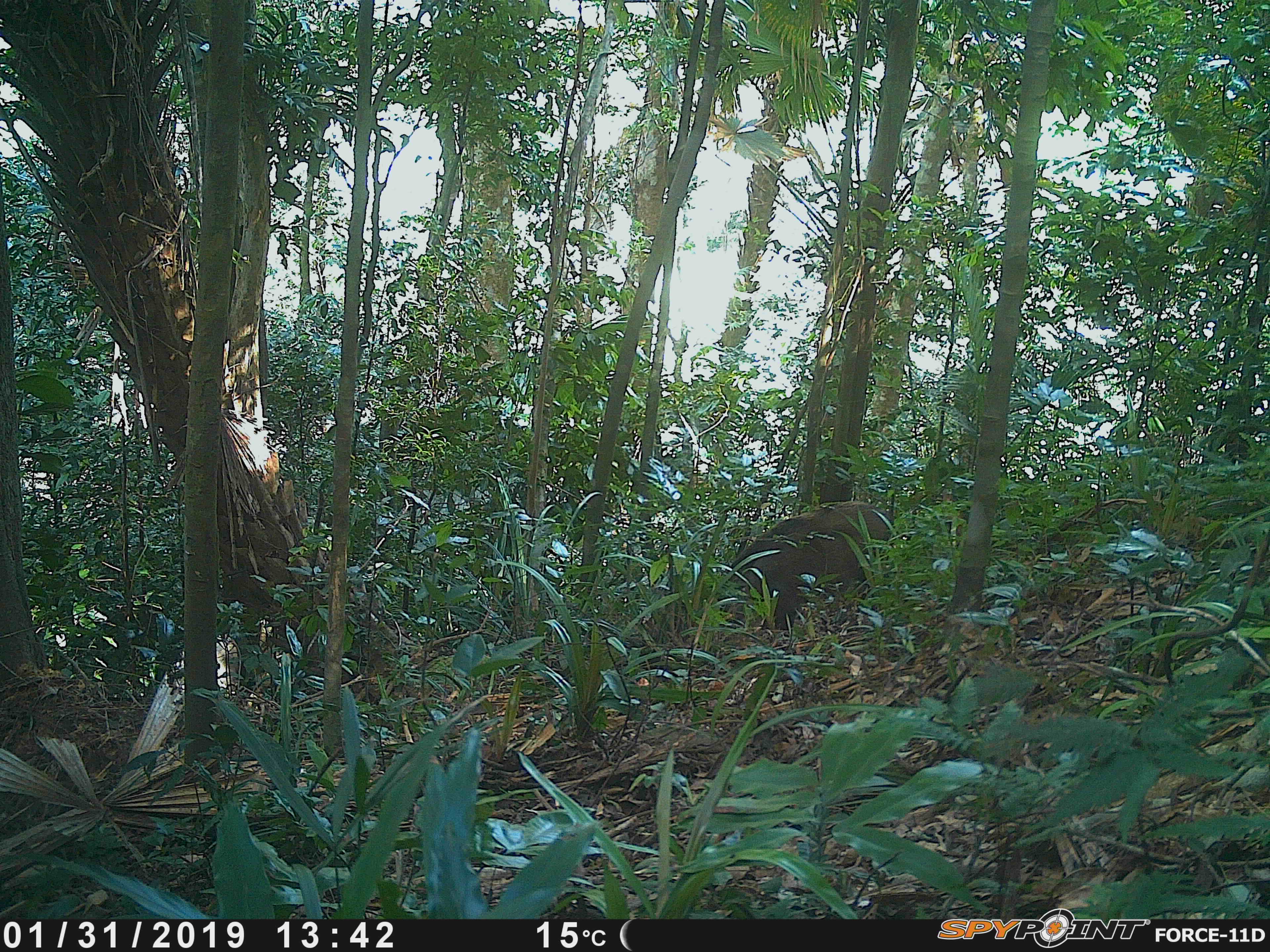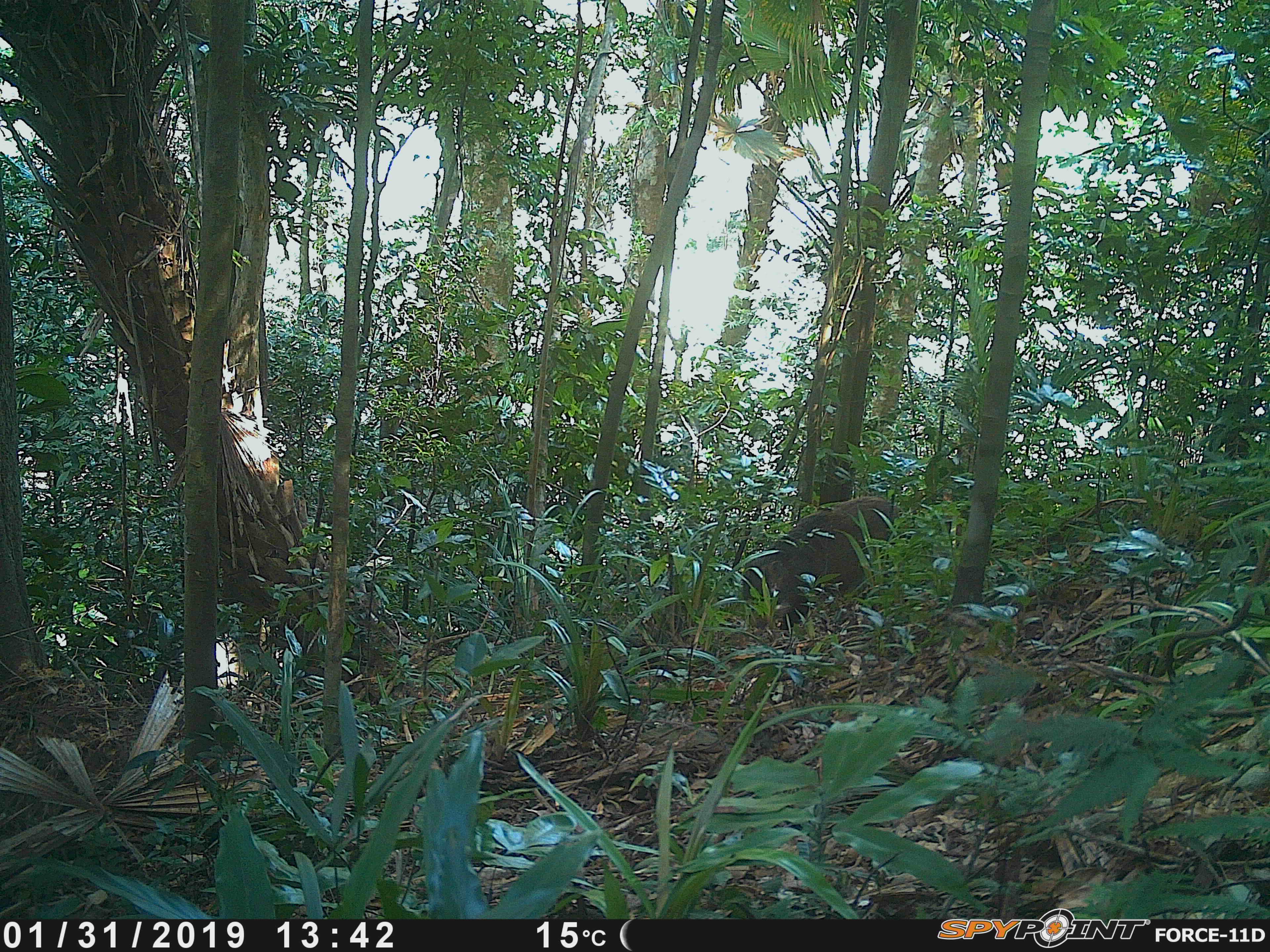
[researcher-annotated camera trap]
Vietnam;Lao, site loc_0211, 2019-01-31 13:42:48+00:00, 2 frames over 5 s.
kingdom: Animalia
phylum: Chordata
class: Mammalia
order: Artiodactyla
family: Suidae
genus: Sus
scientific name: Sus scrofa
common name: eurasian wild pig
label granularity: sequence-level